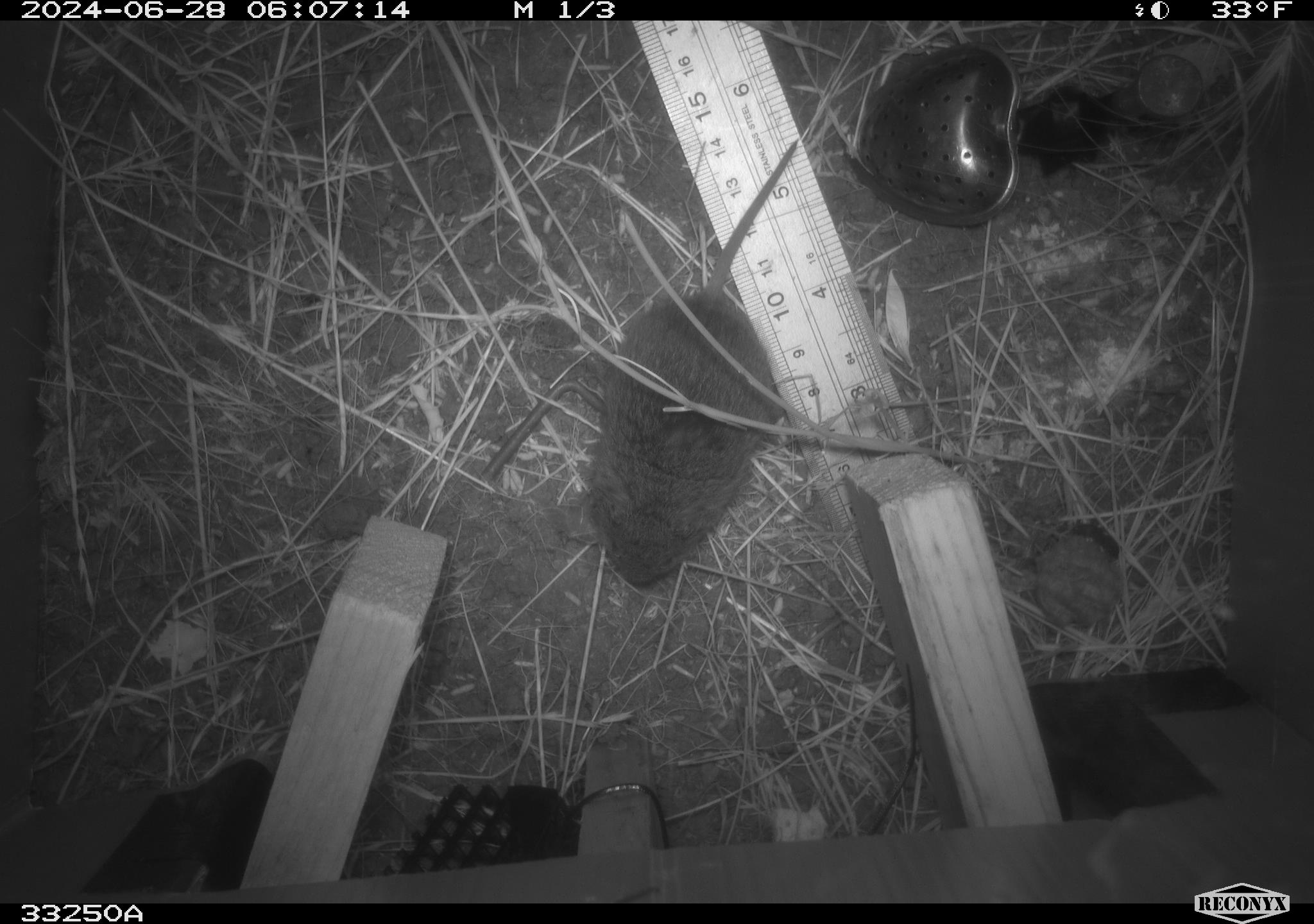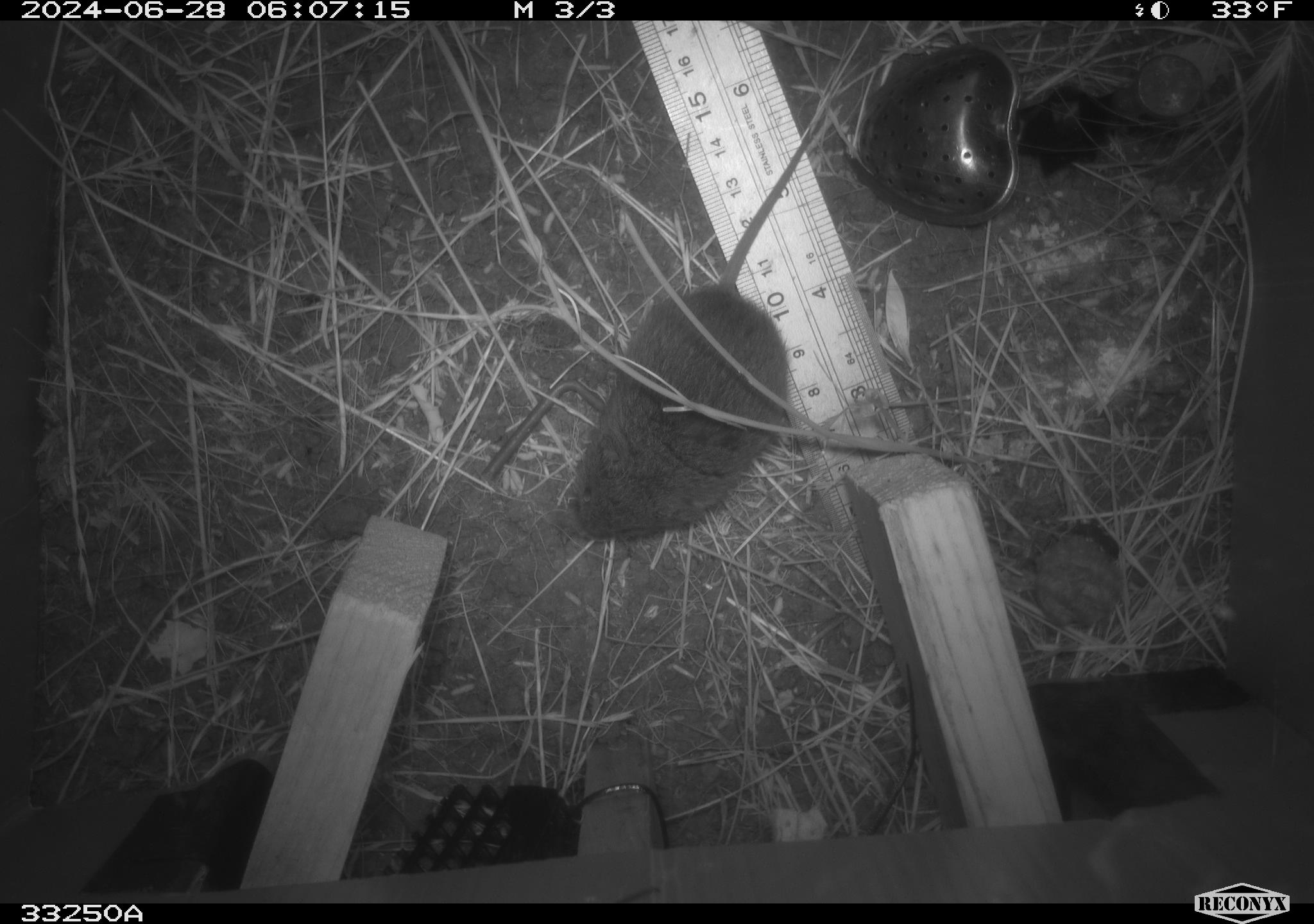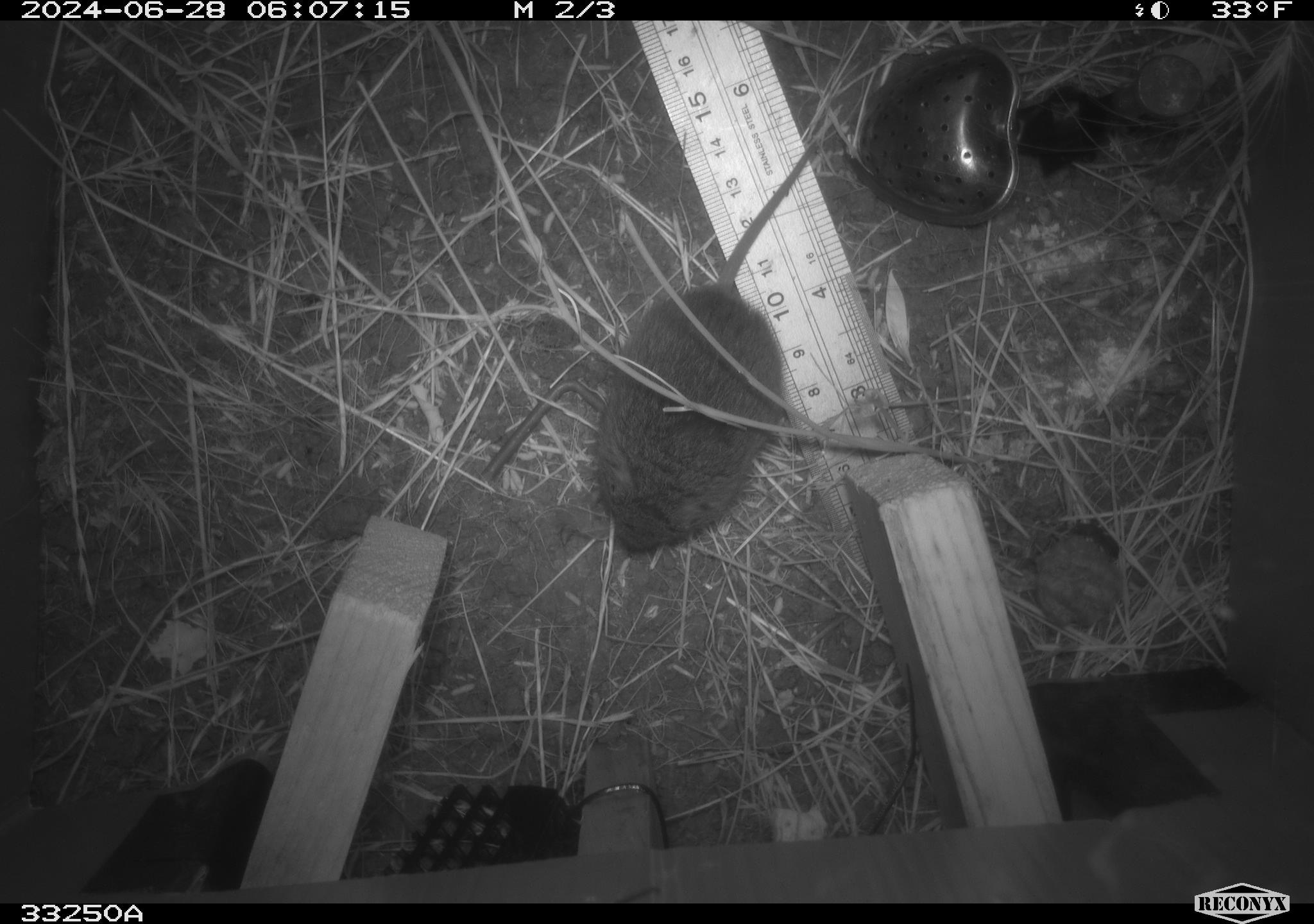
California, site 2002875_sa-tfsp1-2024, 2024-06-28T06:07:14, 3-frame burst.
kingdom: Animalia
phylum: Chordata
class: Mammalia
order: Rodentia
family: Cricetidae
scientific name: Arvicolinae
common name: voles, lemmings, and muskrats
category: arvicolinae subfamily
Arvicolinae subfamily (voles, lemmings, and muskrats) (Arvicolinae).